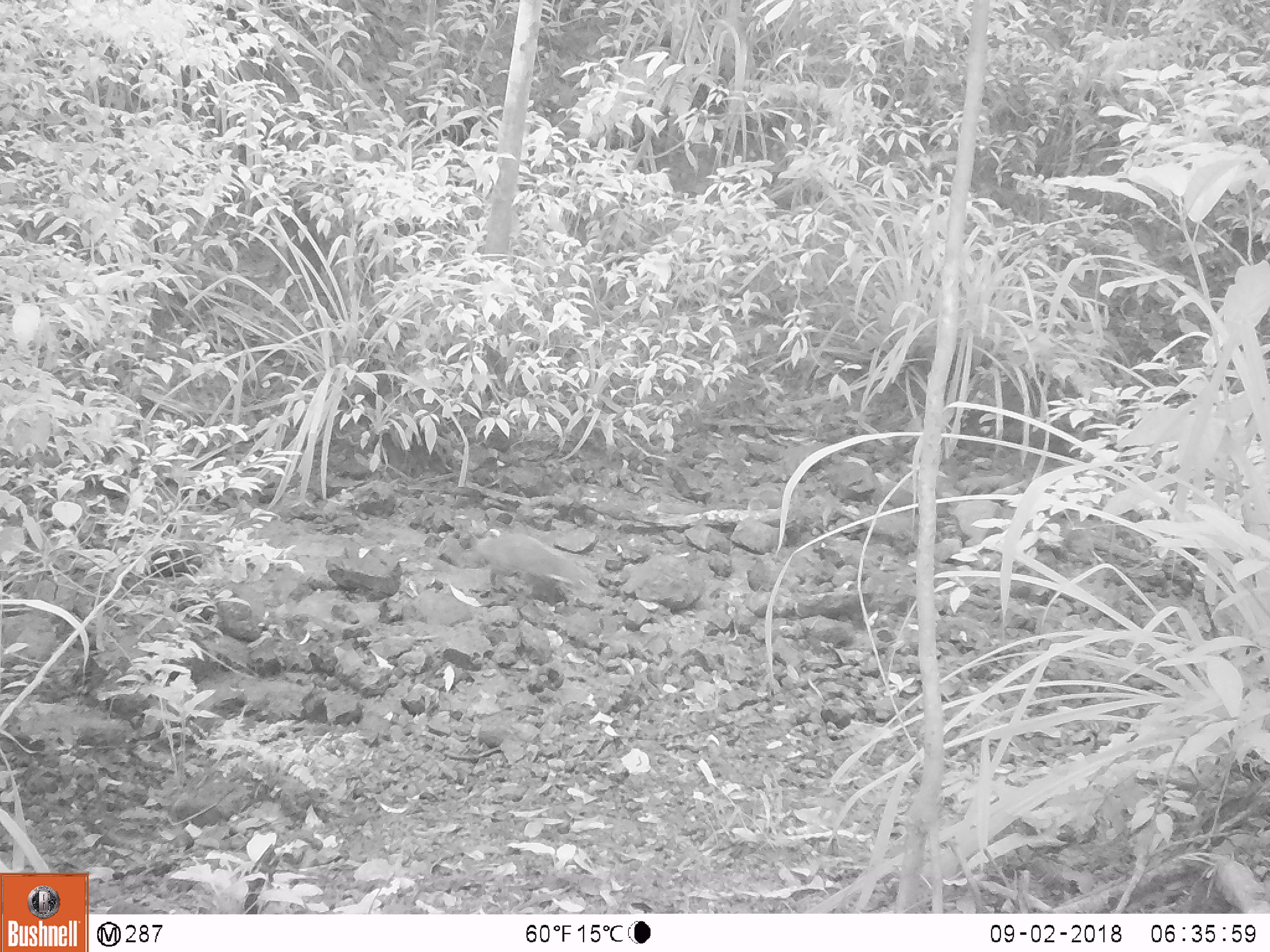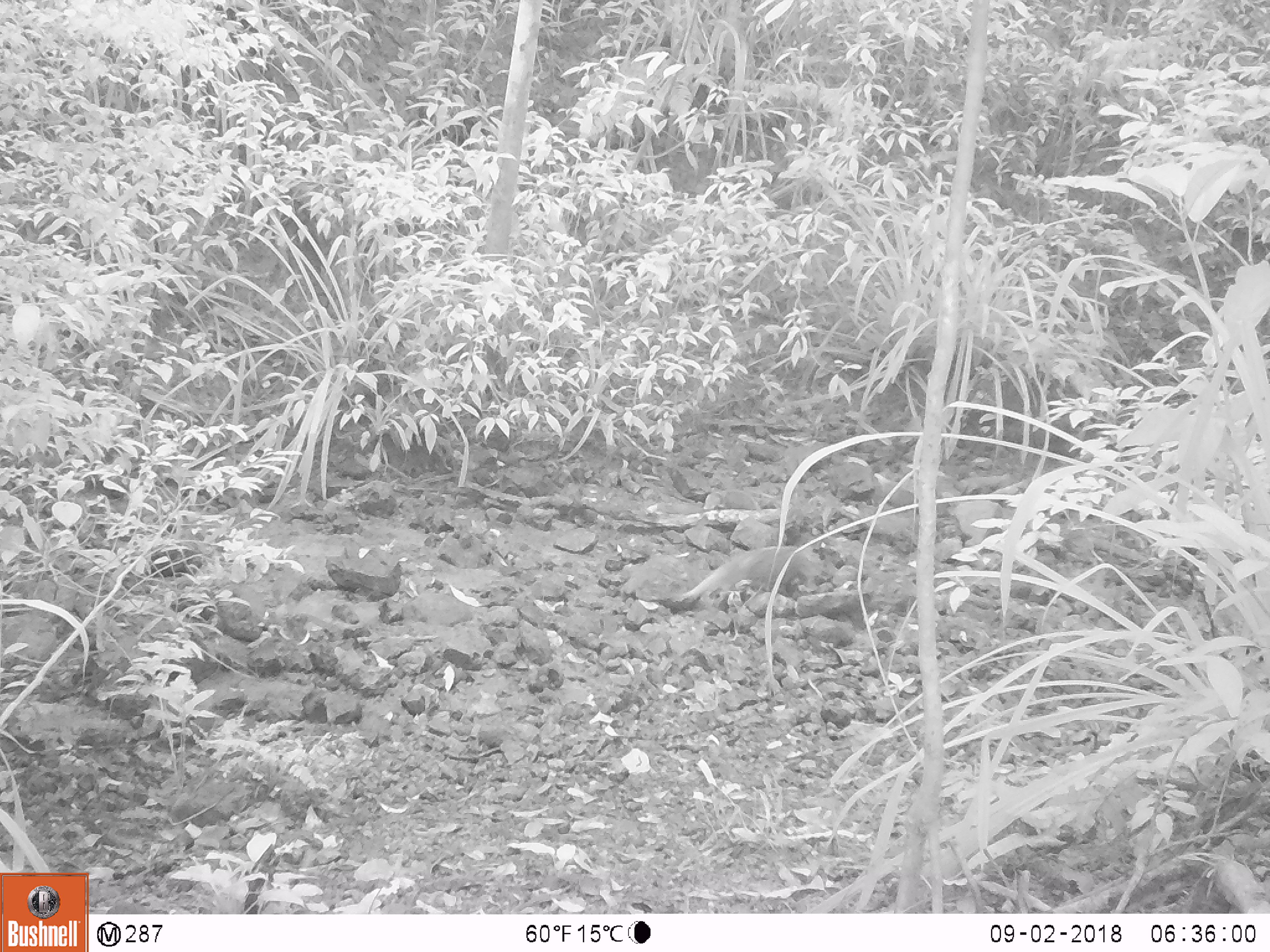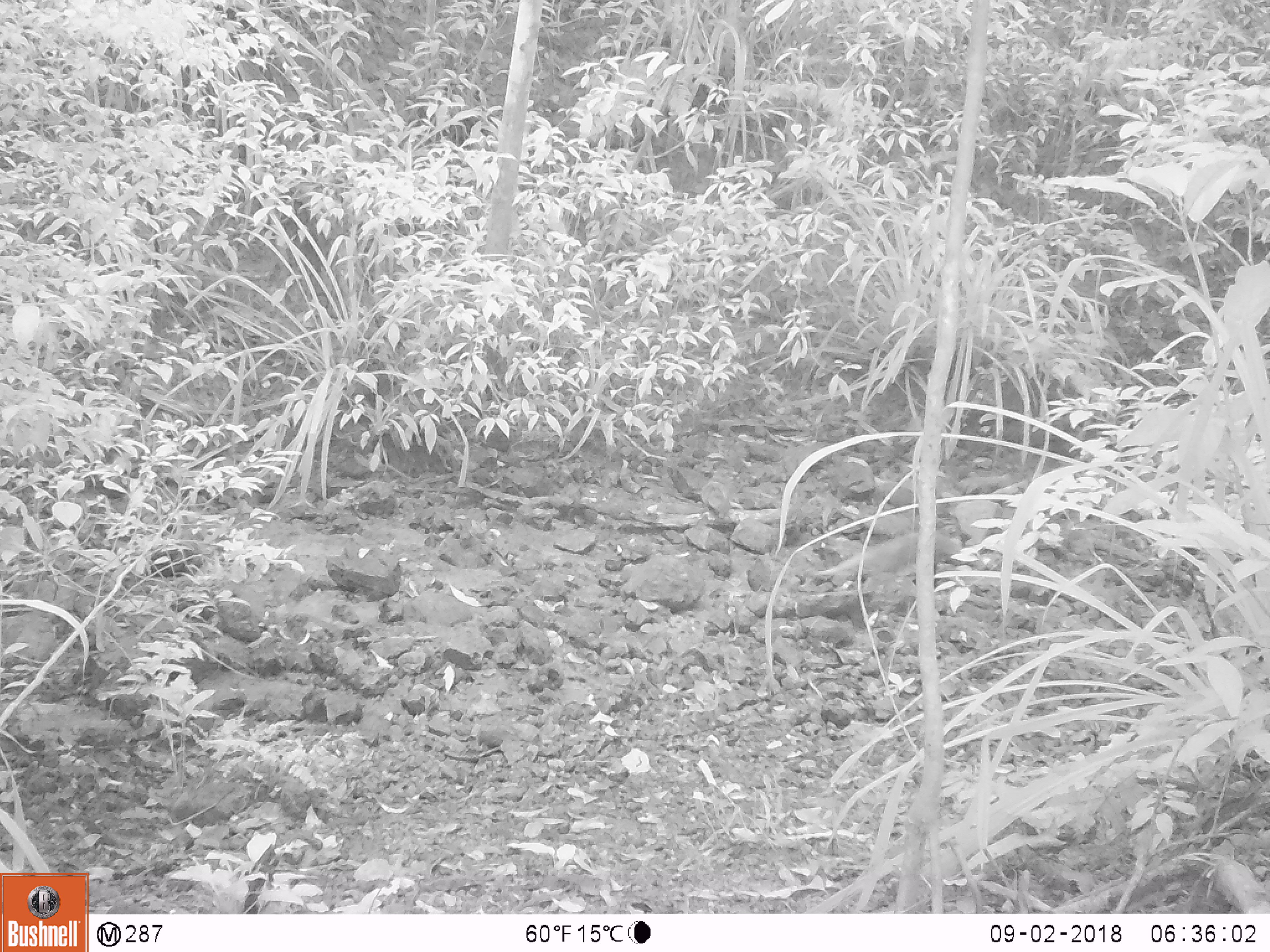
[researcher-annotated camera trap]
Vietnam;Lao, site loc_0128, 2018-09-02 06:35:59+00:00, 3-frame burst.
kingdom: Animalia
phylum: Chordata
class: Mammalia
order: Carnivora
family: Herpestidae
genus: Urva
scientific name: Urva urva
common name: crab-eating mongoose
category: crab eating mongoose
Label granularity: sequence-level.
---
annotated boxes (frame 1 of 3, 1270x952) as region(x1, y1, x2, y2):
crab eating mongoose: region(470, 532, 596, 599)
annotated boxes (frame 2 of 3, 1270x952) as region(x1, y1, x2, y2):
crab eating mongoose: region(681, 546, 820, 602)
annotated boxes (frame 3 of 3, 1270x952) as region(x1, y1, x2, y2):
crab eating mongoose: region(814, 530, 964, 598)